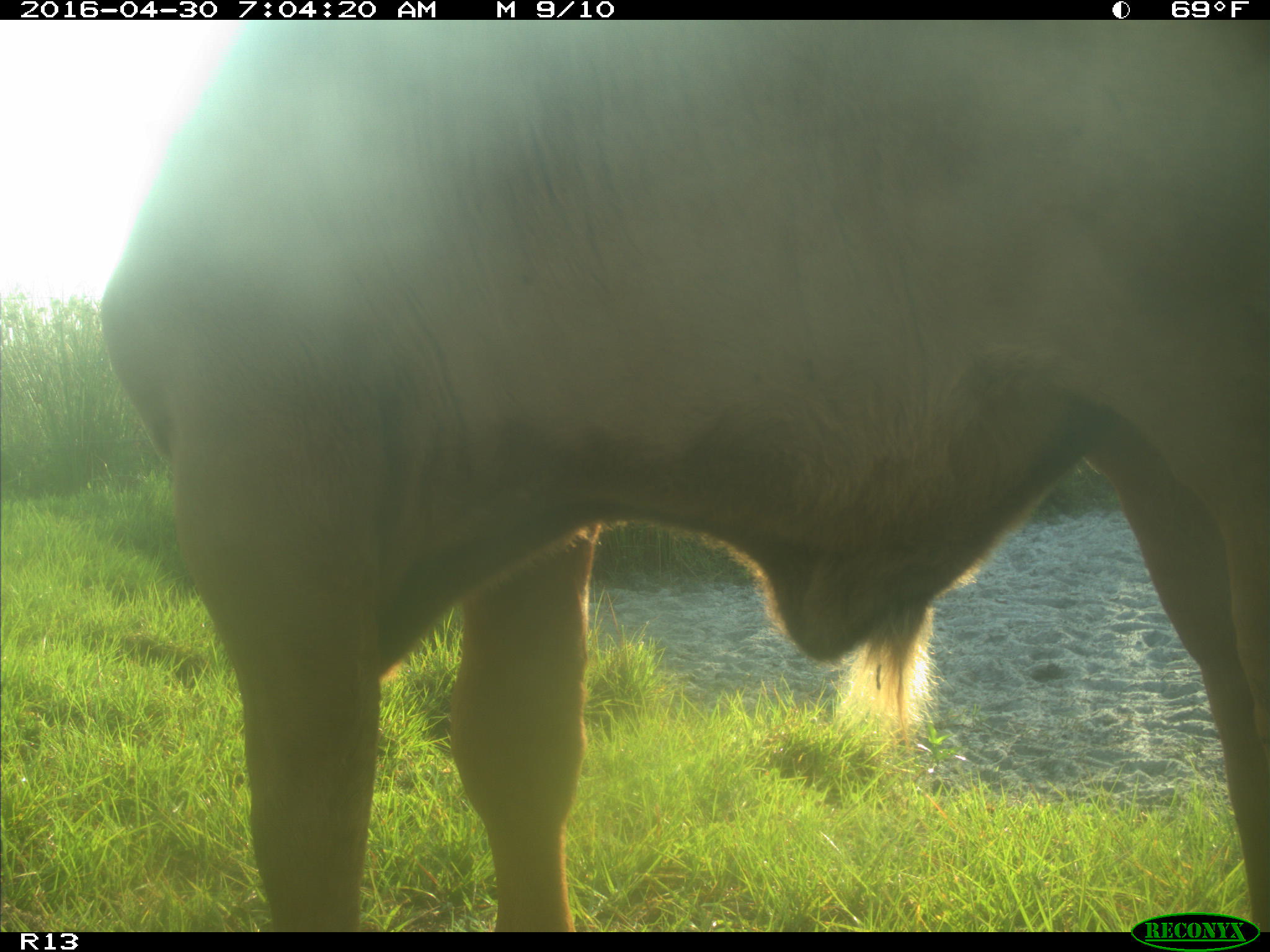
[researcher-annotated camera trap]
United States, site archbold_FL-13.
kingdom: Animalia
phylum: Chordata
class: Mammalia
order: Artiodactyla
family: Bovidae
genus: Bos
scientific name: Bos taurus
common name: domestic cow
Bos taurus (domestic cow).